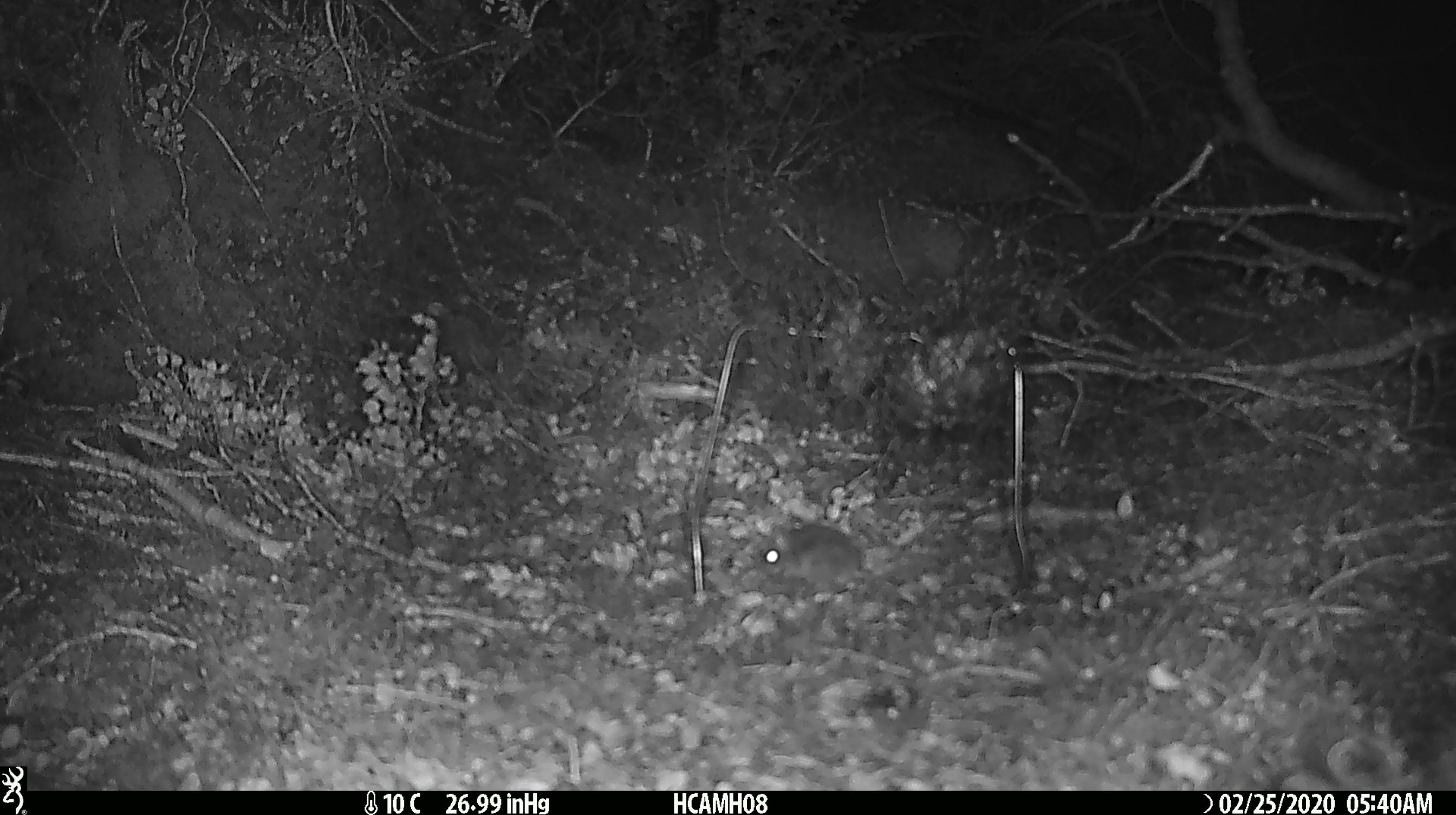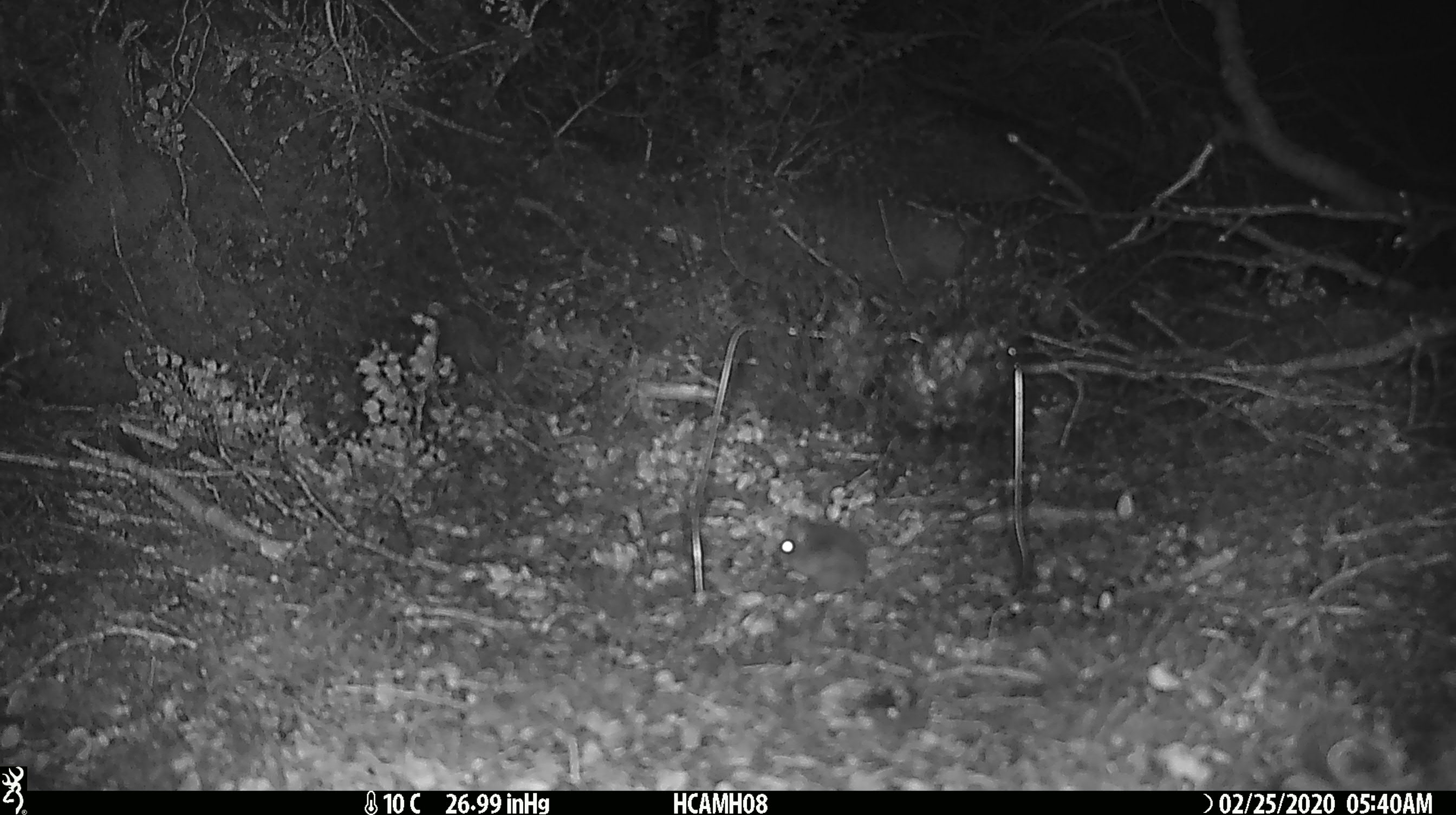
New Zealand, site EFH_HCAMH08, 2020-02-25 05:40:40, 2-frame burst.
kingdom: Animalia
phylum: Chordata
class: Mammalia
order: Rodentia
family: Muridae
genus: Mus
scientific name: Mus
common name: mouse